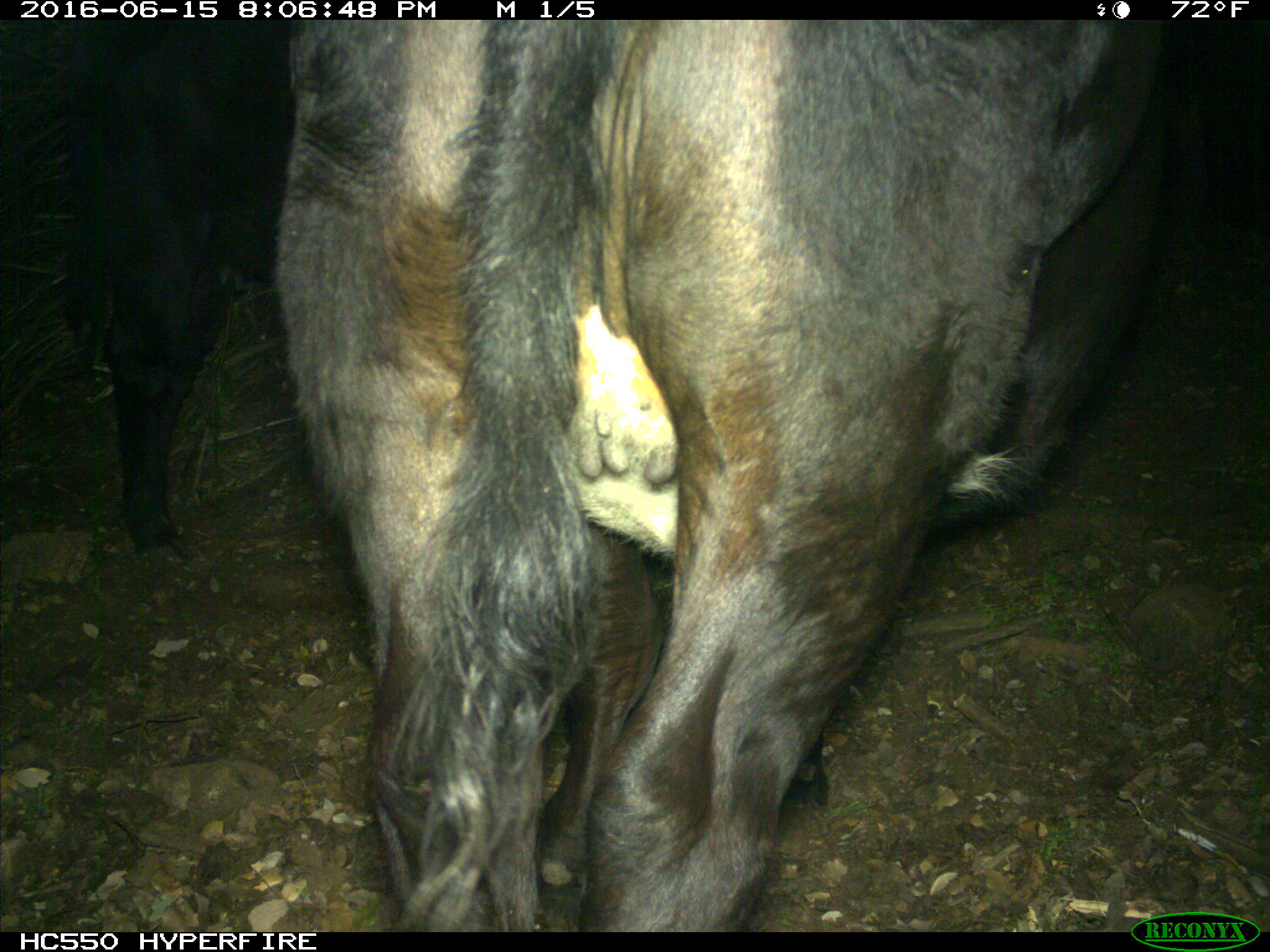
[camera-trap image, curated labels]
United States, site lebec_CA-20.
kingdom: Animalia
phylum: Chordata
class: Mammalia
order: Artiodactyla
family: Bovidae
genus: Bos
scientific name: Bos taurus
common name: domestic cow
Bos taurus (domestic cow).